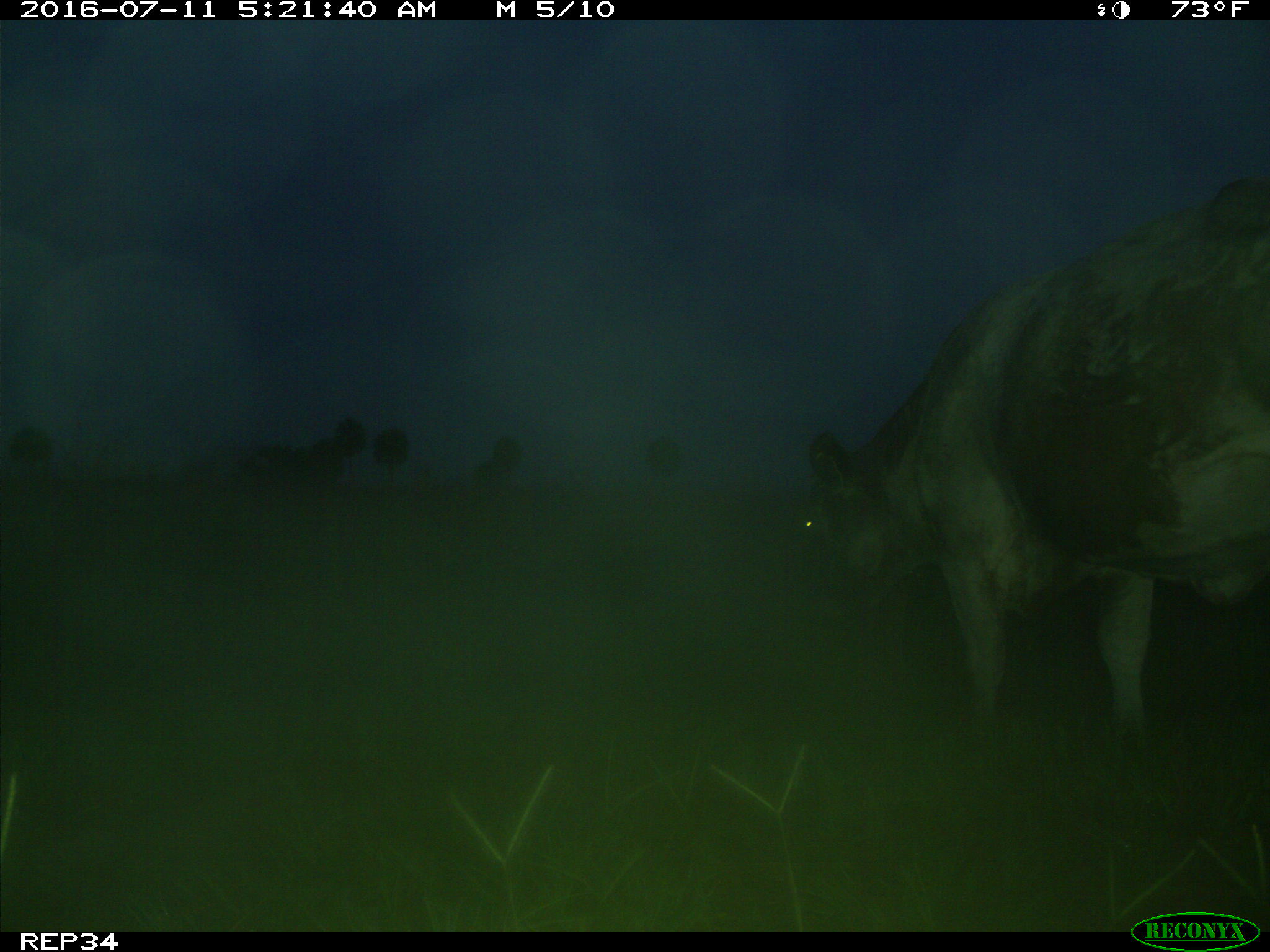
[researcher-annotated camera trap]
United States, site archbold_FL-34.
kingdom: Animalia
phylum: Chordata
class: Mammalia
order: Artiodactyla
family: Bovidae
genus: Bos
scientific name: Bos taurus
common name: domestic cow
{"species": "Bos taurus (domestic cow)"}